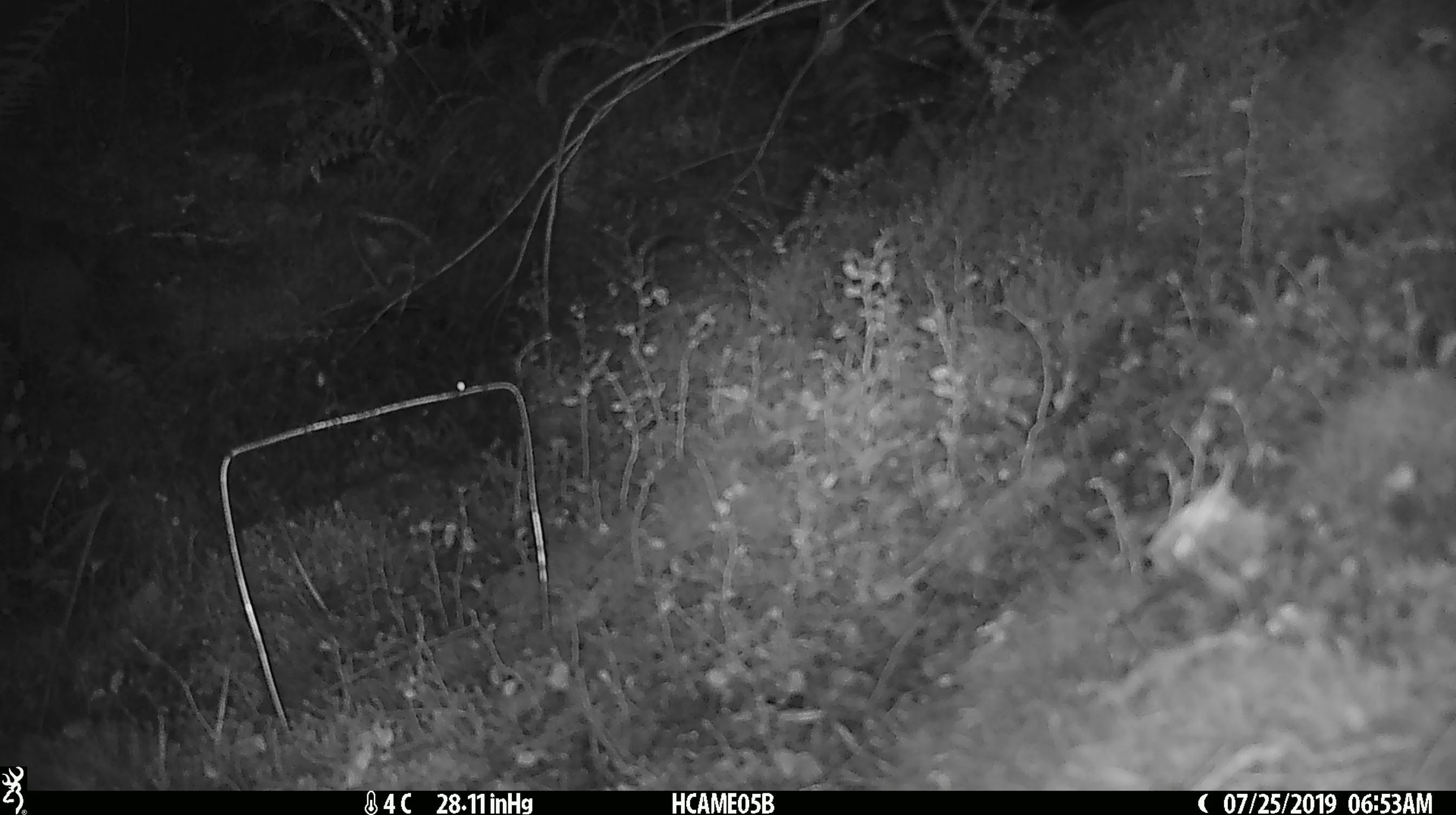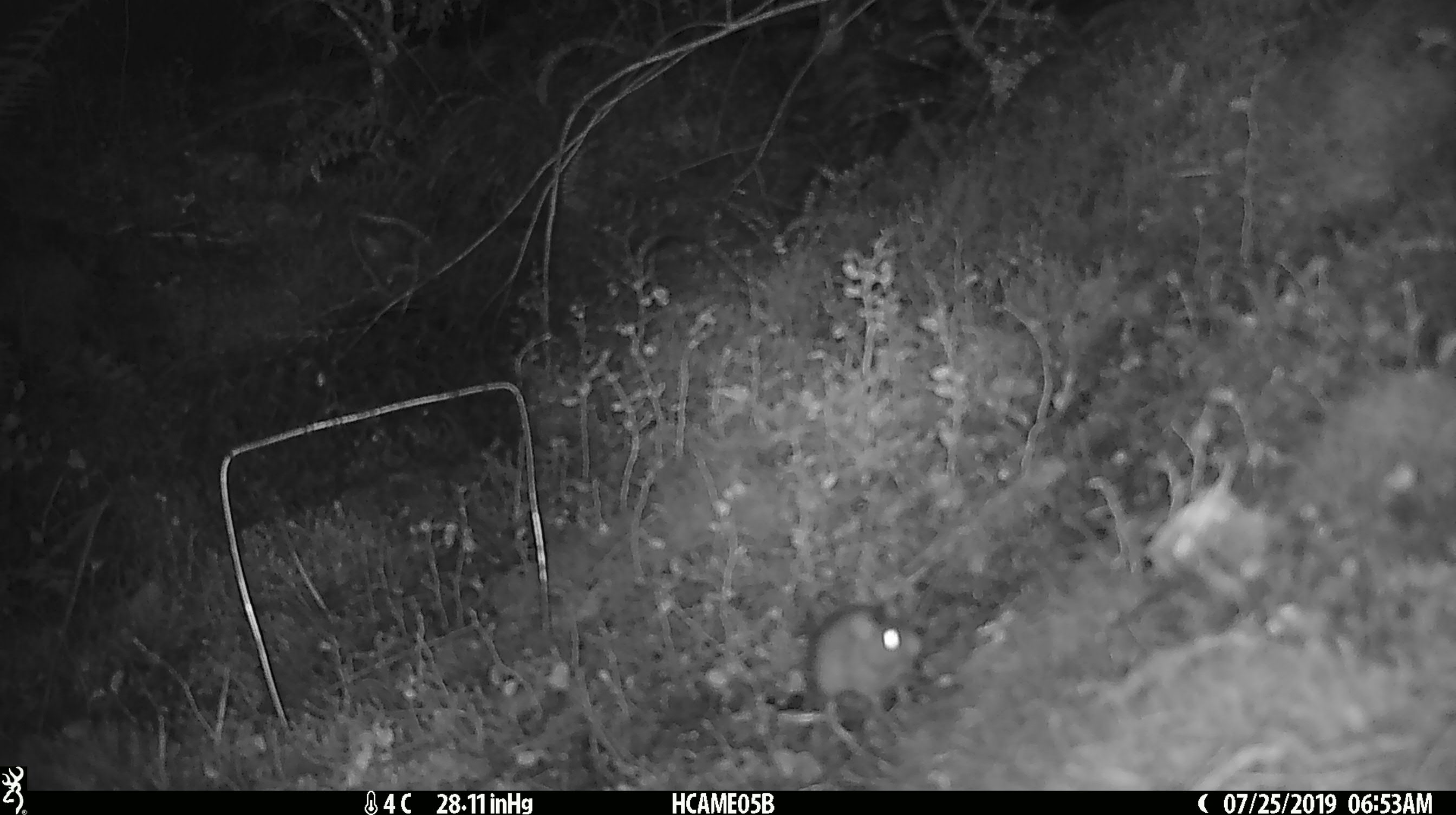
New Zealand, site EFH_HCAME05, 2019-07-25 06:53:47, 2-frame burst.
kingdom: Animalia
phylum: Chordata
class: Mammalia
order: Rodentia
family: Muridae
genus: Mus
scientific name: Mus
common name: mouse